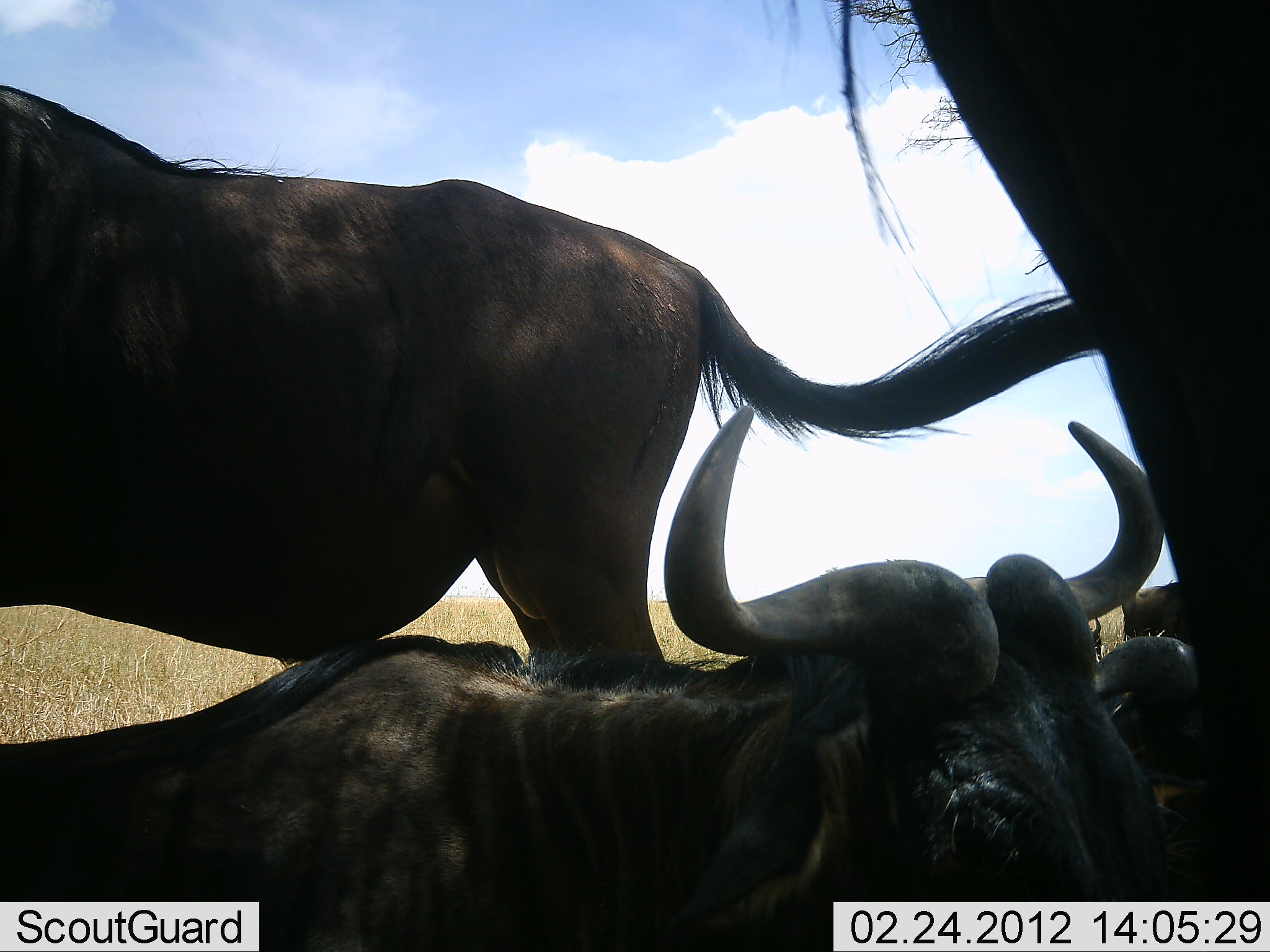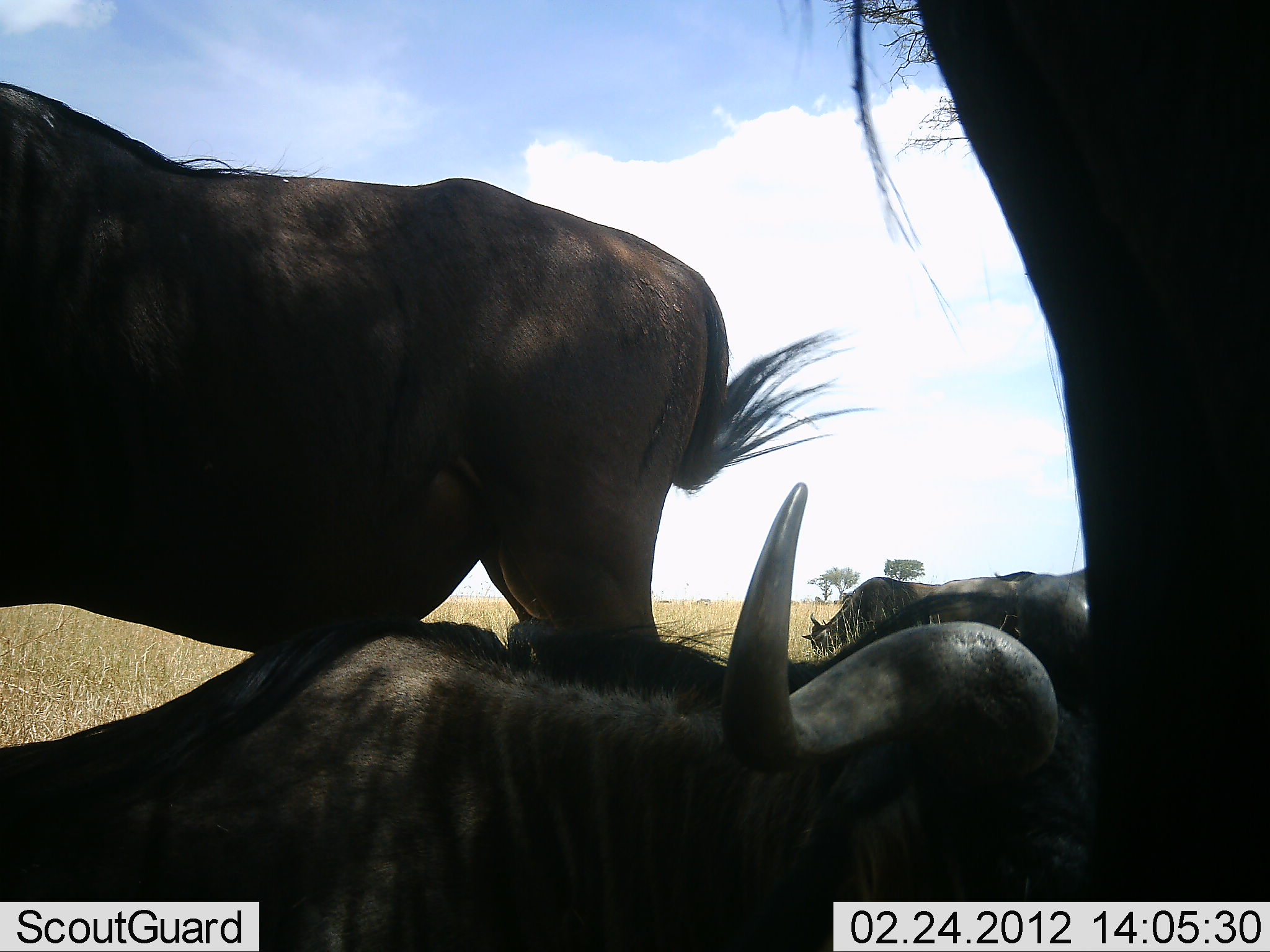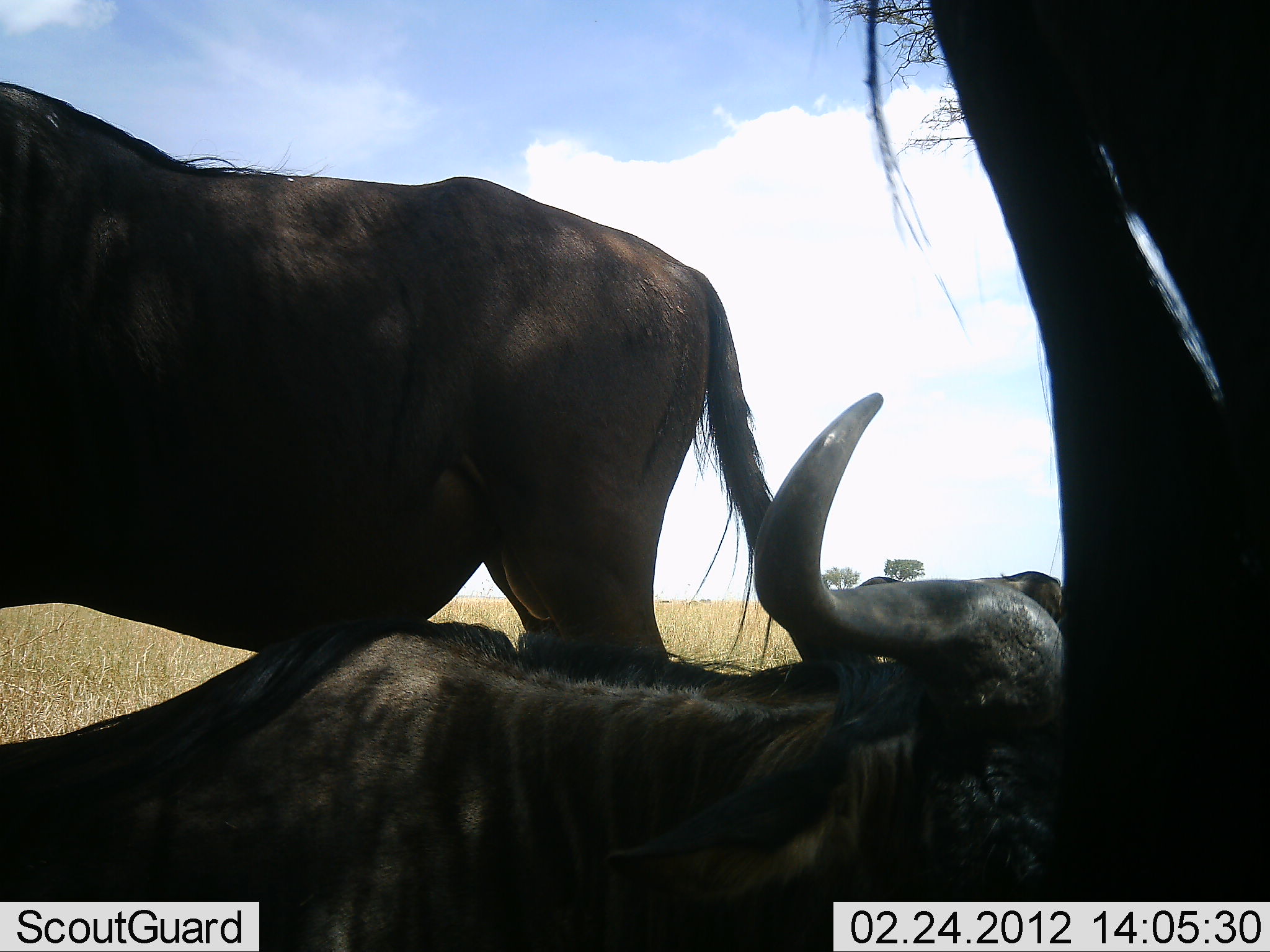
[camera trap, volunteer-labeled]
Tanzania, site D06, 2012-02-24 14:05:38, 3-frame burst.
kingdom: Animalia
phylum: Chordata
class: Mammalia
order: Artiodactyla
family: Bovidae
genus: Connochaetes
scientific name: Connochaetes taurinus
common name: blue wildebeest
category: wildebeest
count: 5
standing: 66%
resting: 93%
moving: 3%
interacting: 7%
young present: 0%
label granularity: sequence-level